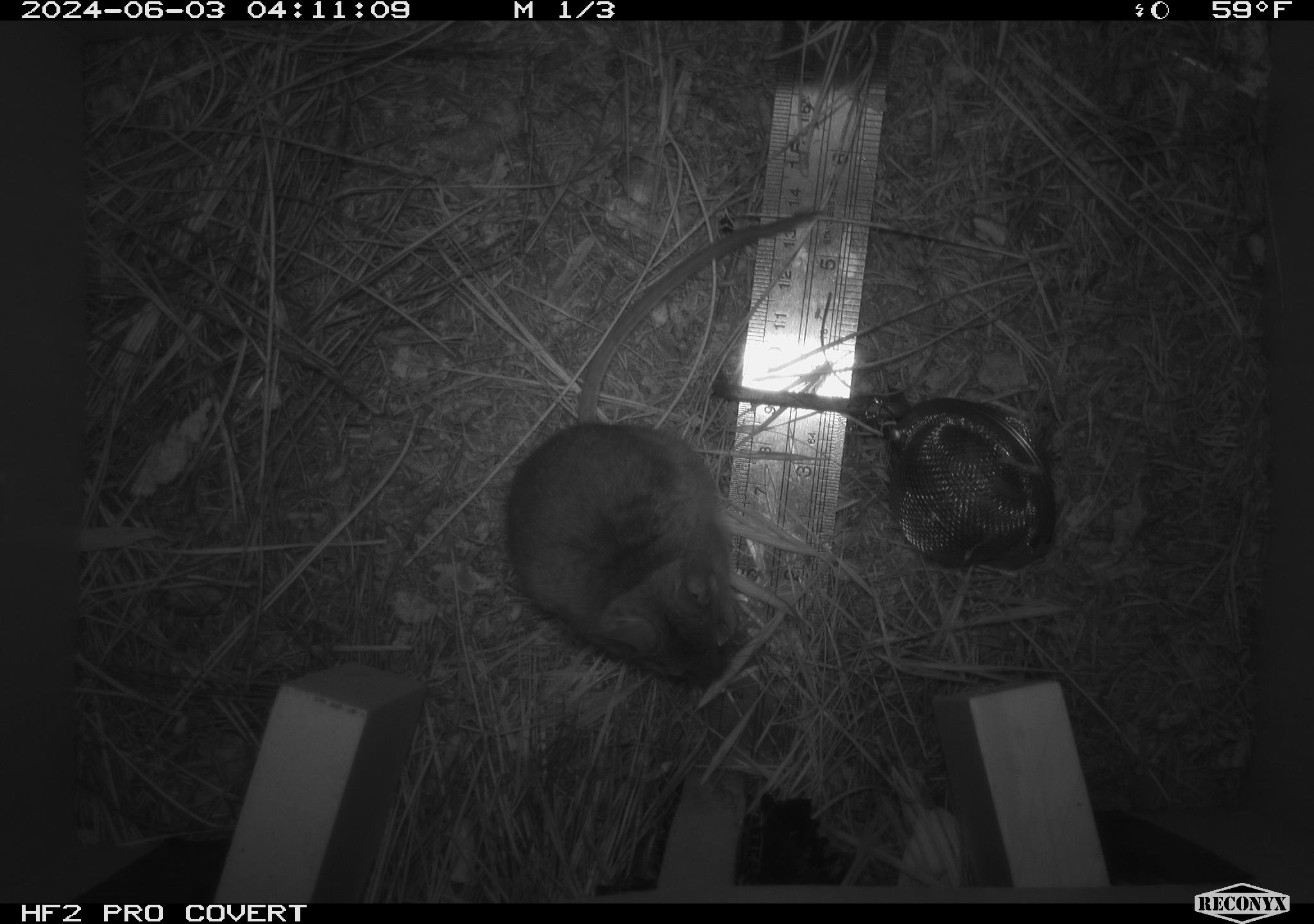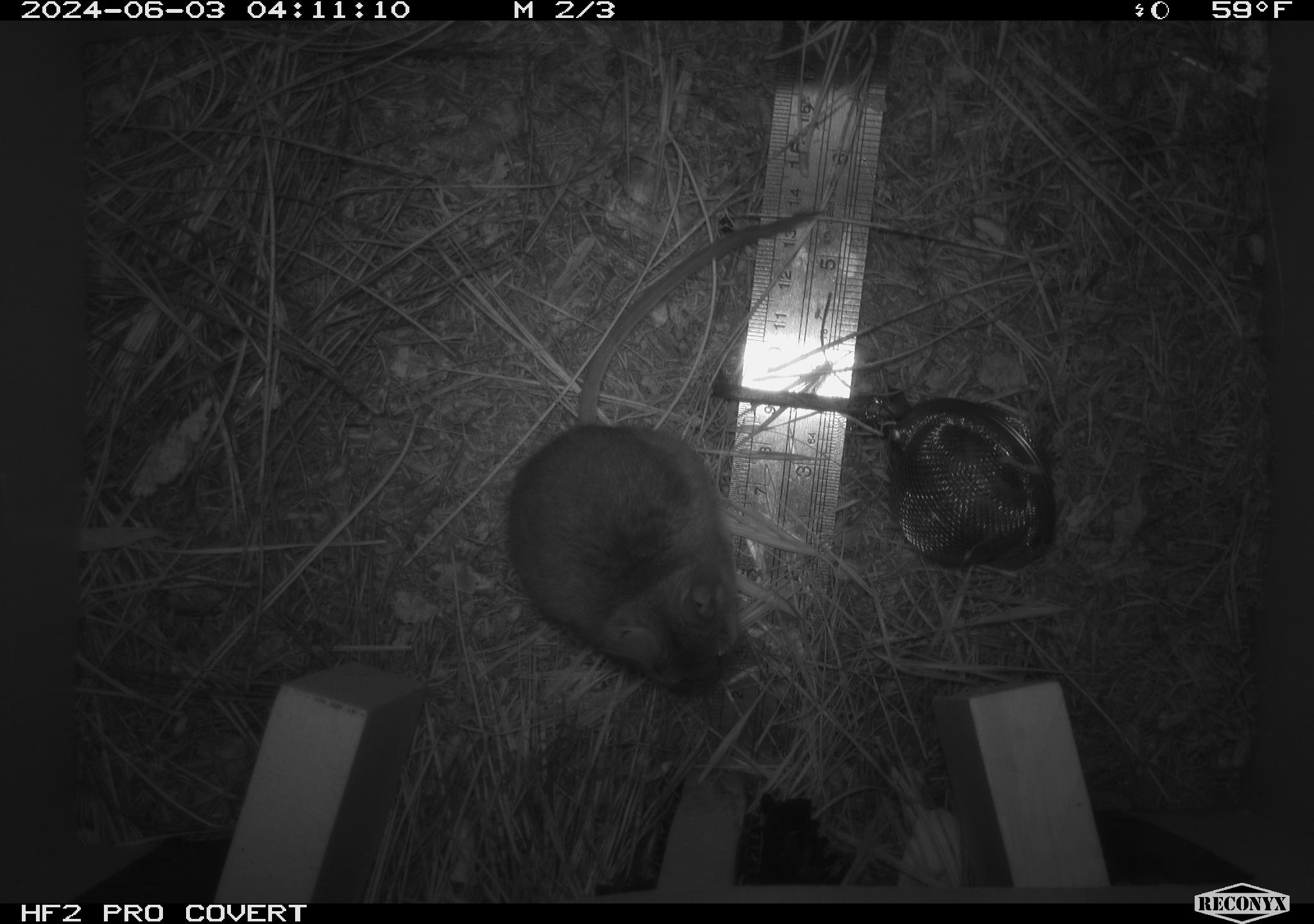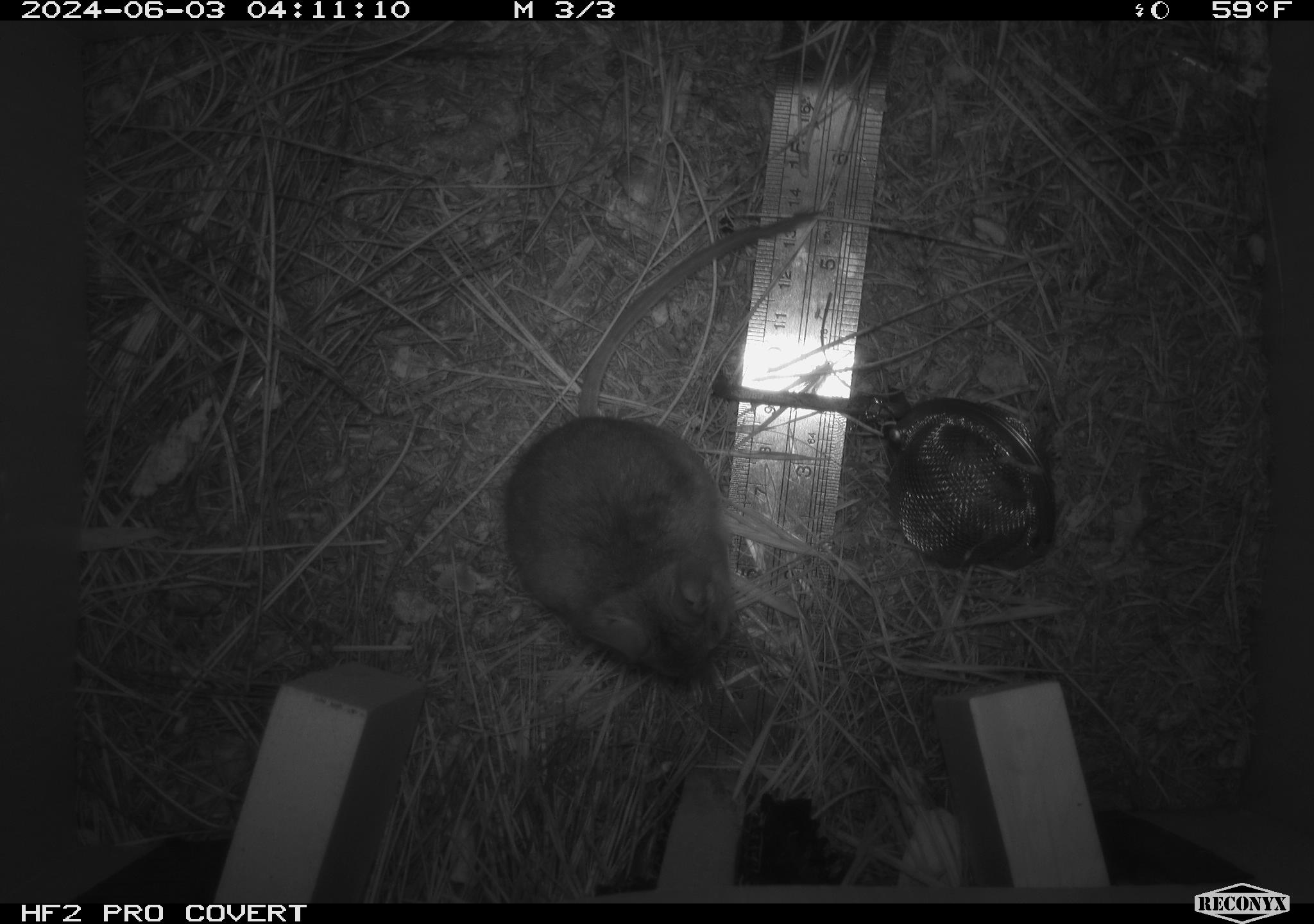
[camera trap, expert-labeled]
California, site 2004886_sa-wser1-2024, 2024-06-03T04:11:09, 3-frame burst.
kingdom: Animalia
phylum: Chordata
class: Mammalia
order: Rodentia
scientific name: Rodentia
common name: mouse species